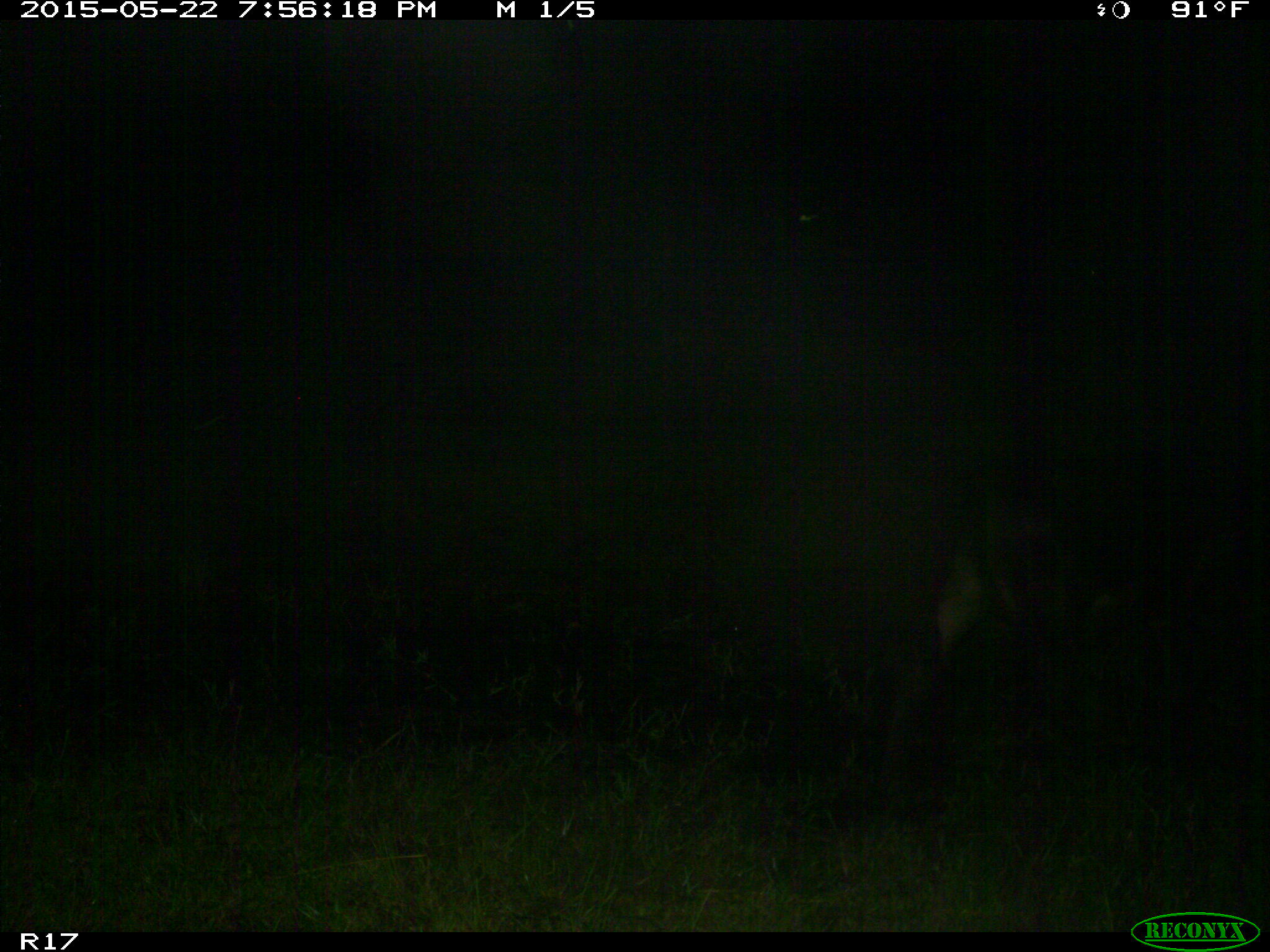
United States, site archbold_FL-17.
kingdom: Animalia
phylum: Chordata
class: Mammalia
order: Artiodactyla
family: Bovidae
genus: Bos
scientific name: Bos taurus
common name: domestic cow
Bos taurus (domestic cow).